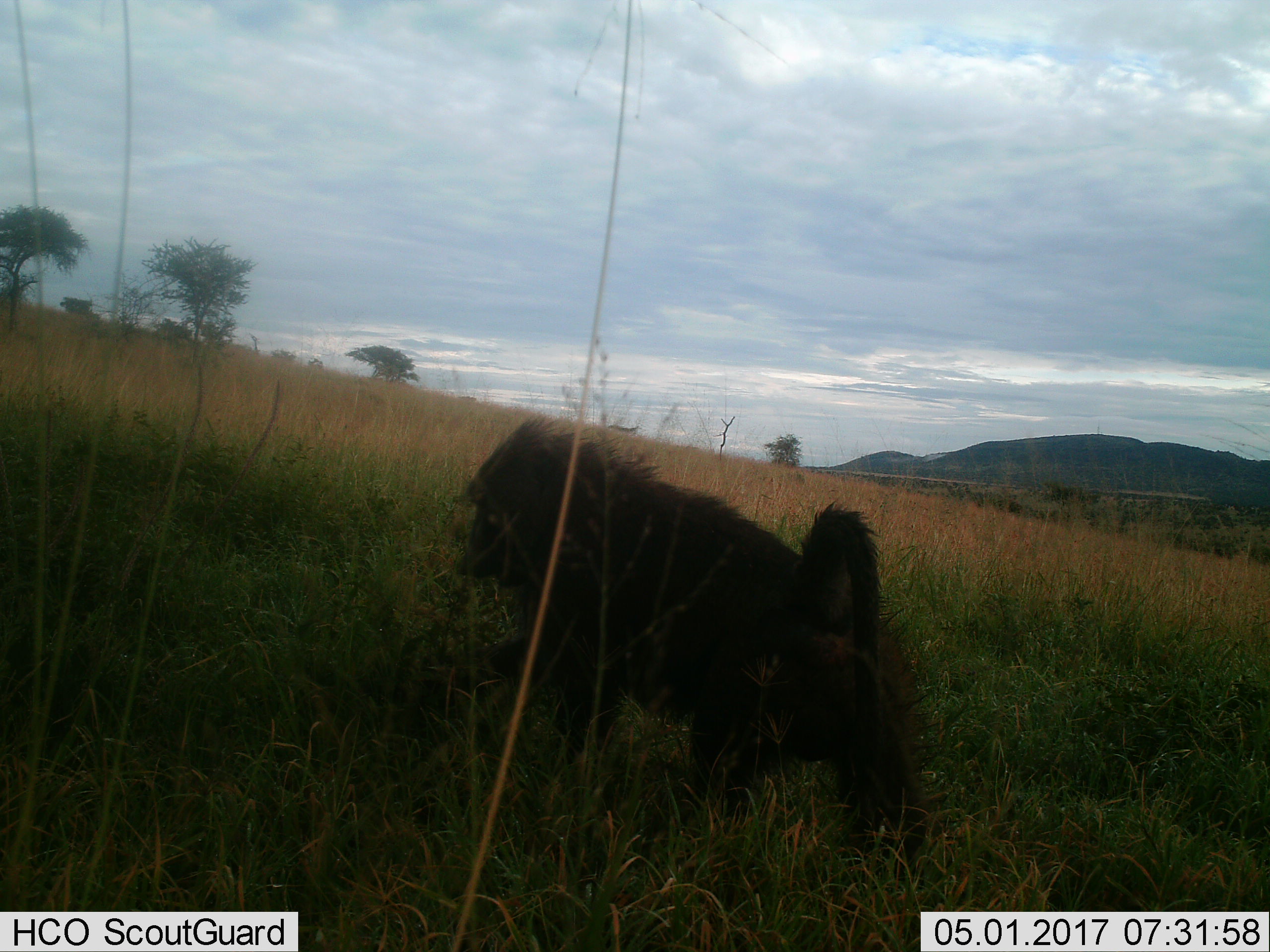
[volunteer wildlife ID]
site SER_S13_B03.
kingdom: Animalia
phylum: Chordata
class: Mammalia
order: Primates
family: Cercopithecidae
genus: Papio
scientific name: Papio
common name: baboon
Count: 1.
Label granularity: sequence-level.